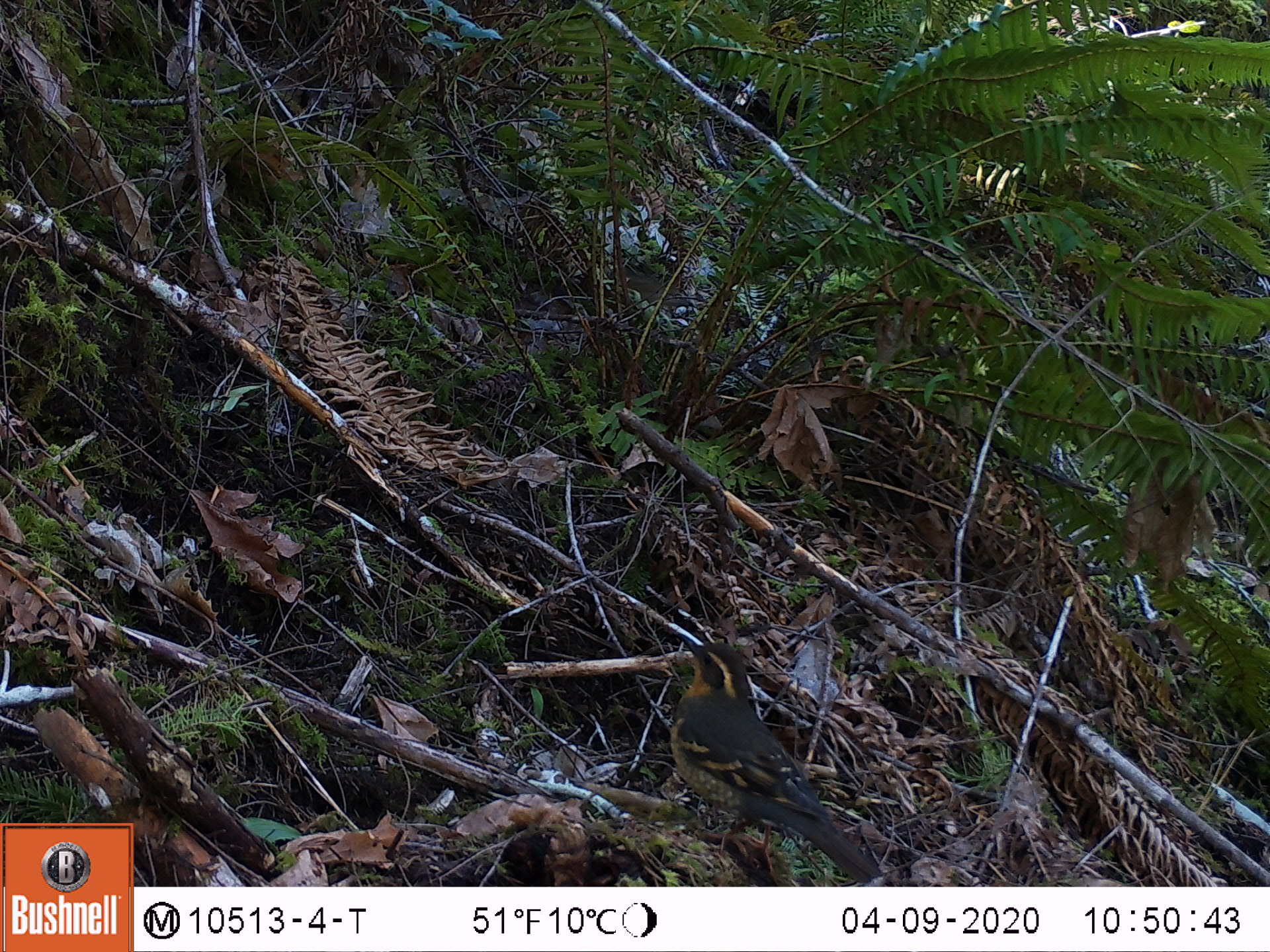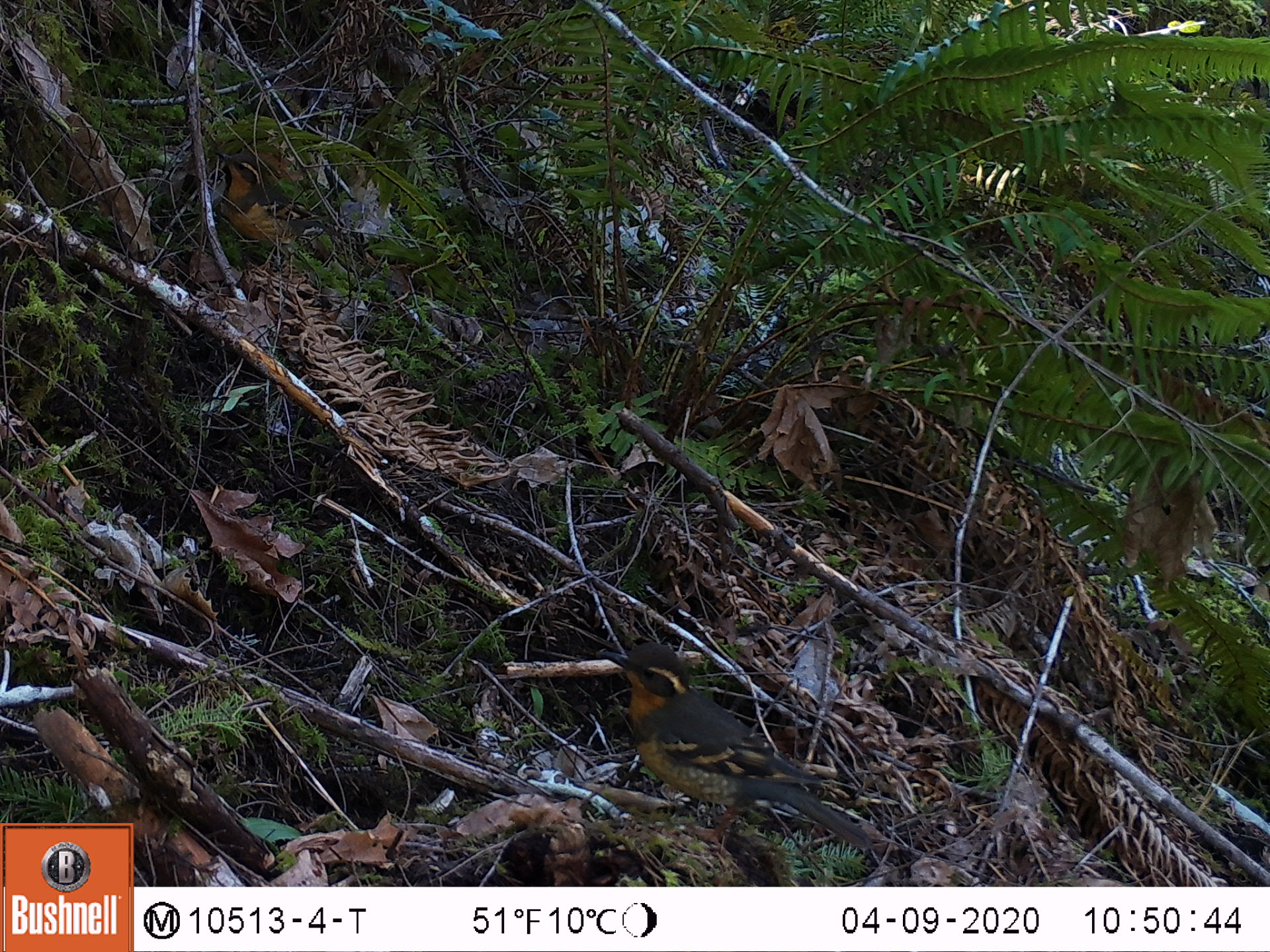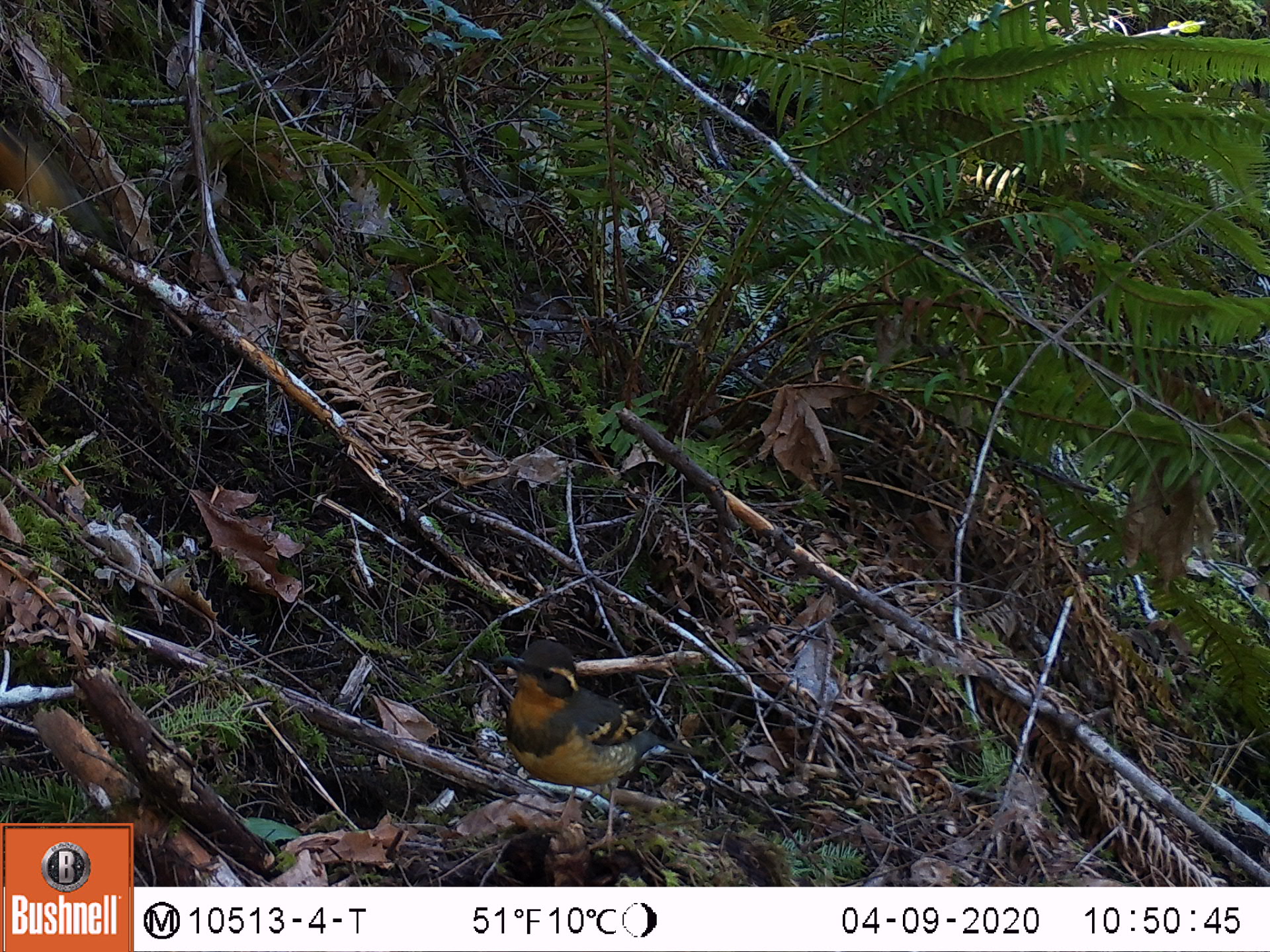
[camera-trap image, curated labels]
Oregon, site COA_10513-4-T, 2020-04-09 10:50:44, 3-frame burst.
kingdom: Animalia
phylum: Chordata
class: Aves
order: Passeriformes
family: Turdidae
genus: Ixoreus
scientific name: Ixoreus naevius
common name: varied thrush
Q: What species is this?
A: Varied thrush (Ixoreus naevius).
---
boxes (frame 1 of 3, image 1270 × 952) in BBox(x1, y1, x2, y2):
varied thrush: BBox(669, 640, 878, 881)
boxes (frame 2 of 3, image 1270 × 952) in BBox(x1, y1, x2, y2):
varied thrush: BBox(597, 640, 872, 853)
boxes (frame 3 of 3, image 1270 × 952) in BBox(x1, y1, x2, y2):
varied thrush: BBox(492, 635, 693, 848)